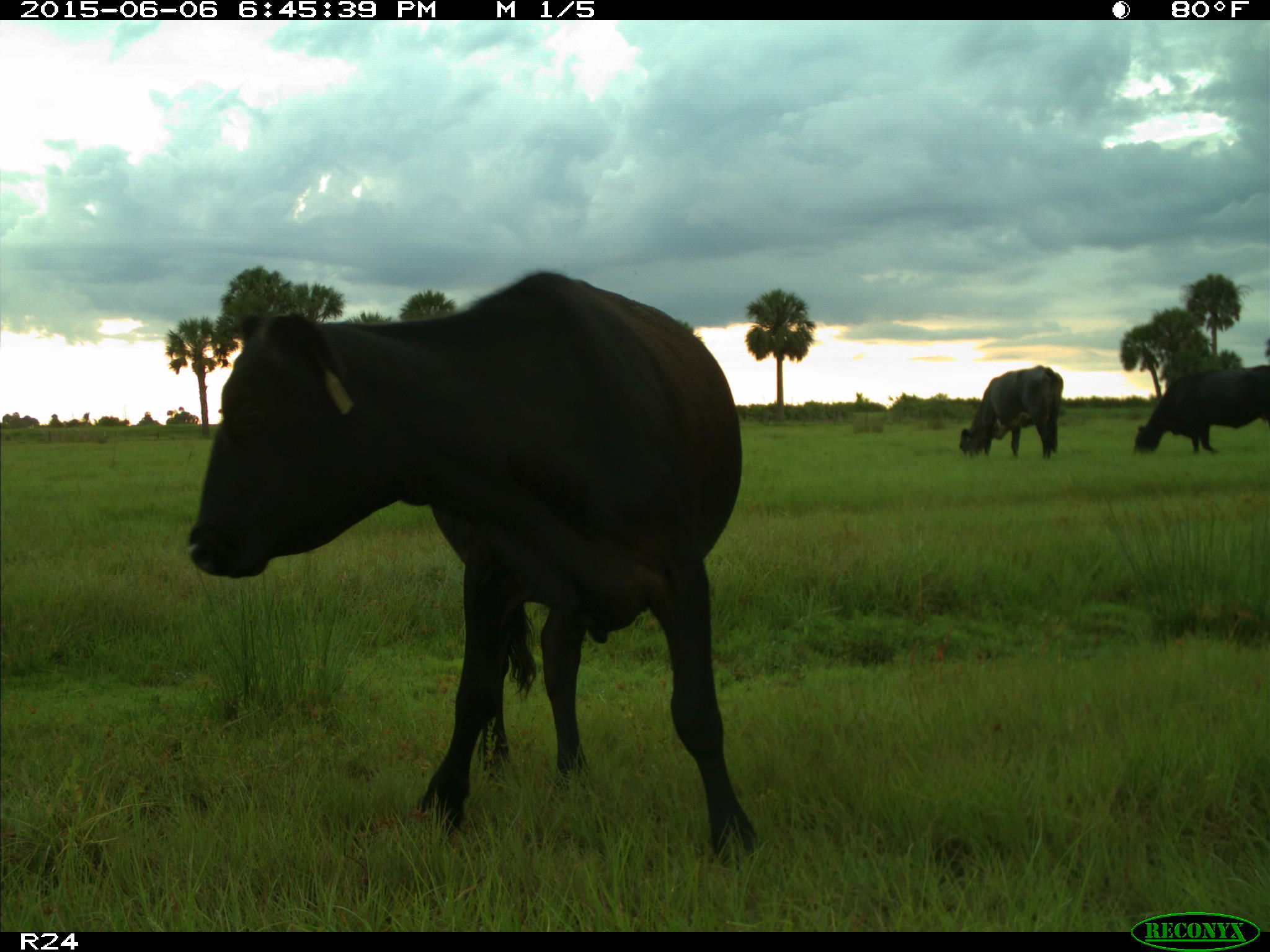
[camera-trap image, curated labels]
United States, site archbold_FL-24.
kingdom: Animalia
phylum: Chordata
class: Mammalia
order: Artiodactyla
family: Bovidae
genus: Bos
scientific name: Bos taurus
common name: domestic cow